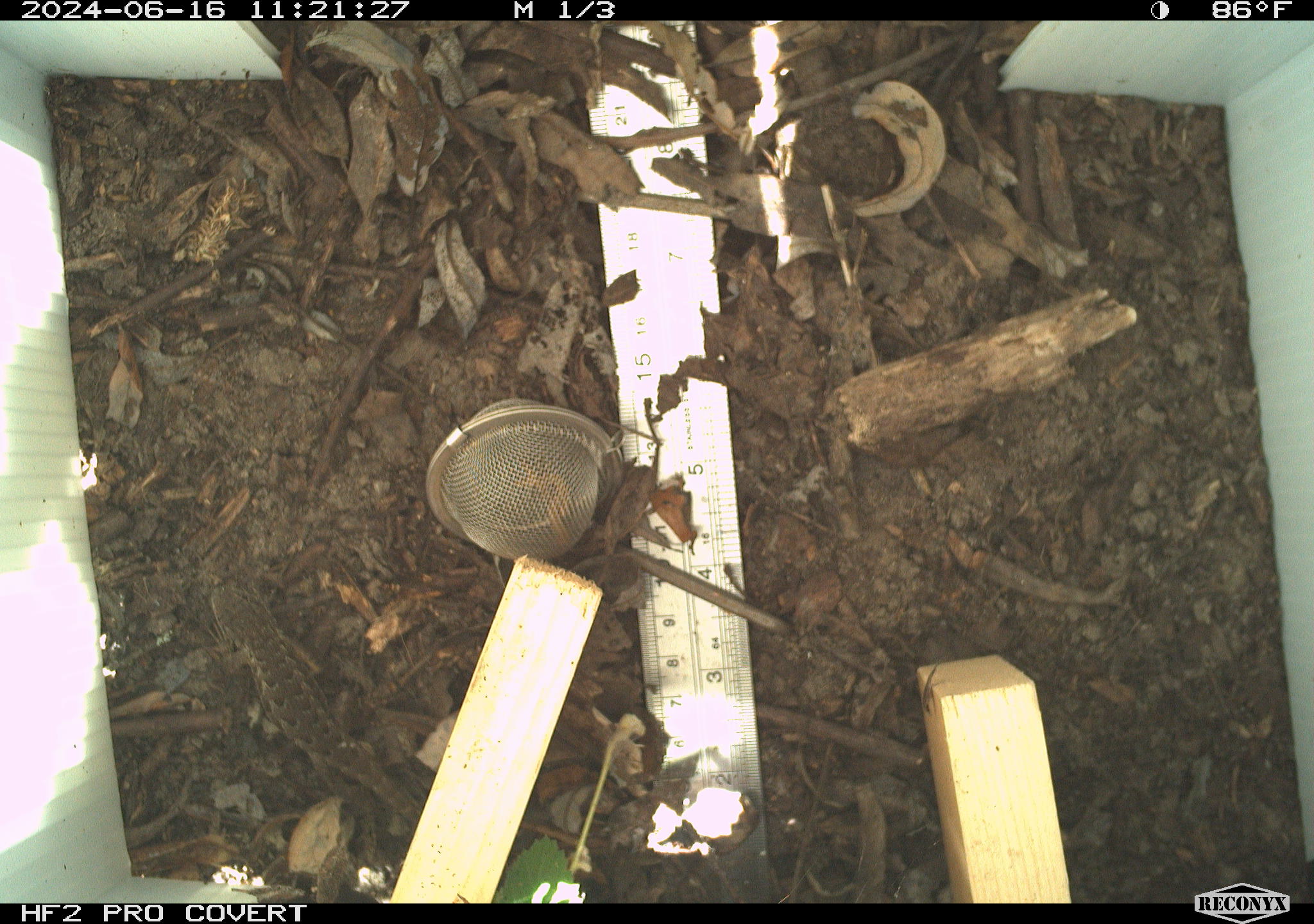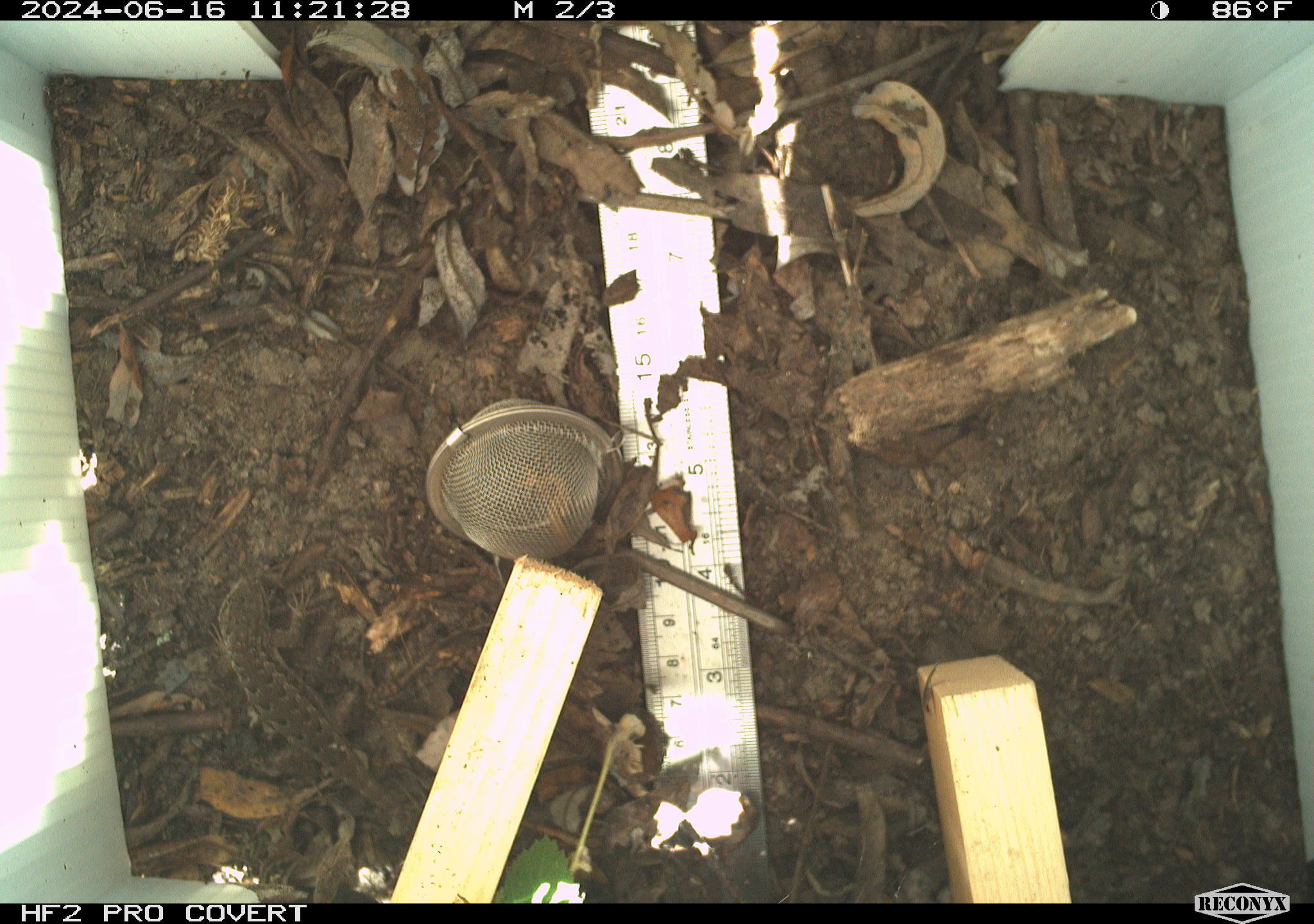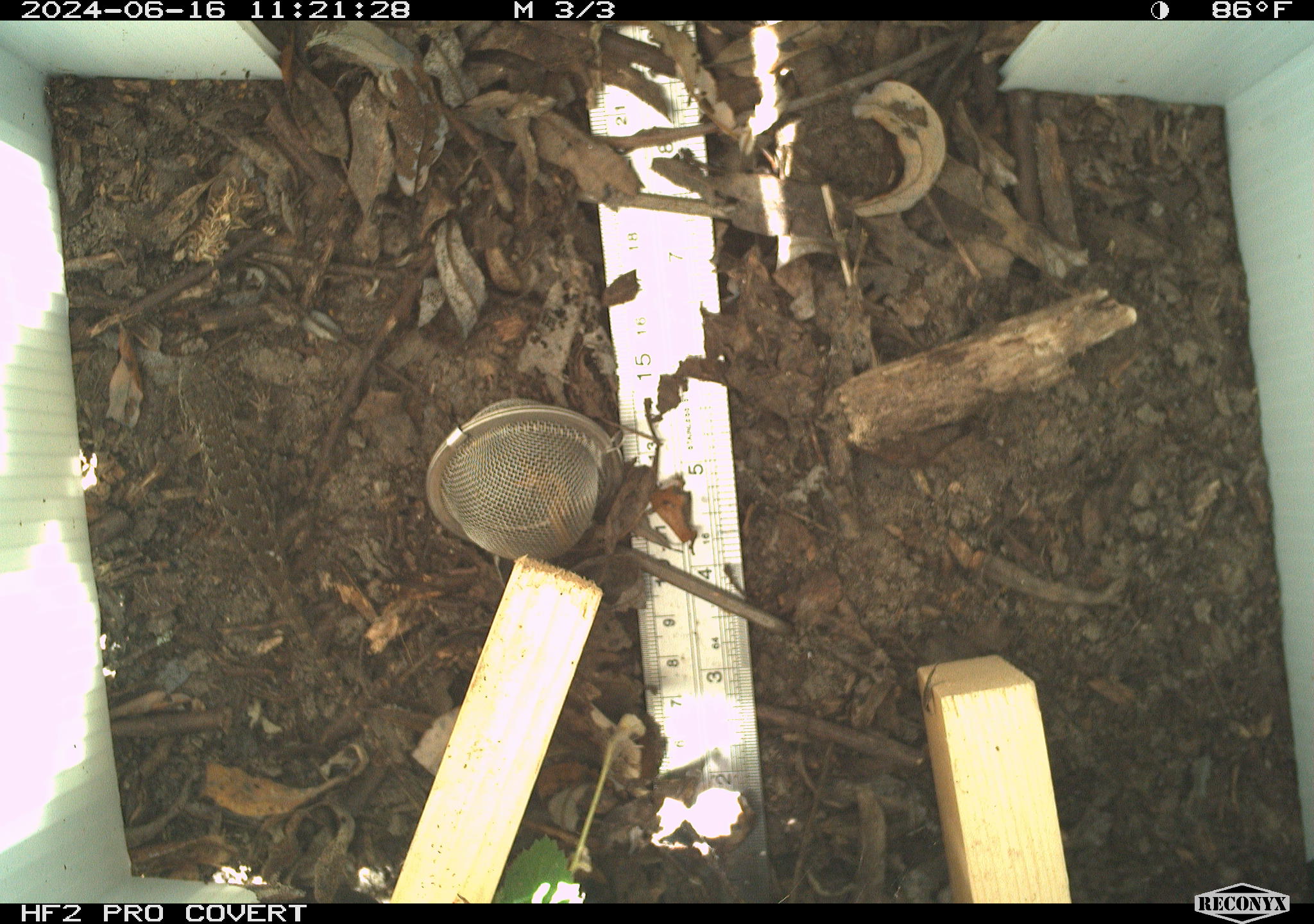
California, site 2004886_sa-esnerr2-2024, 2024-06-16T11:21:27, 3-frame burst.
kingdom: Animalia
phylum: Chordata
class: Reptilia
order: Squamata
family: Phrynosomatidae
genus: Sceloporus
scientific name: Sceloporus occidentalis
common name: western fence lizard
Western fence lizard (Sceloporus occidentalis).